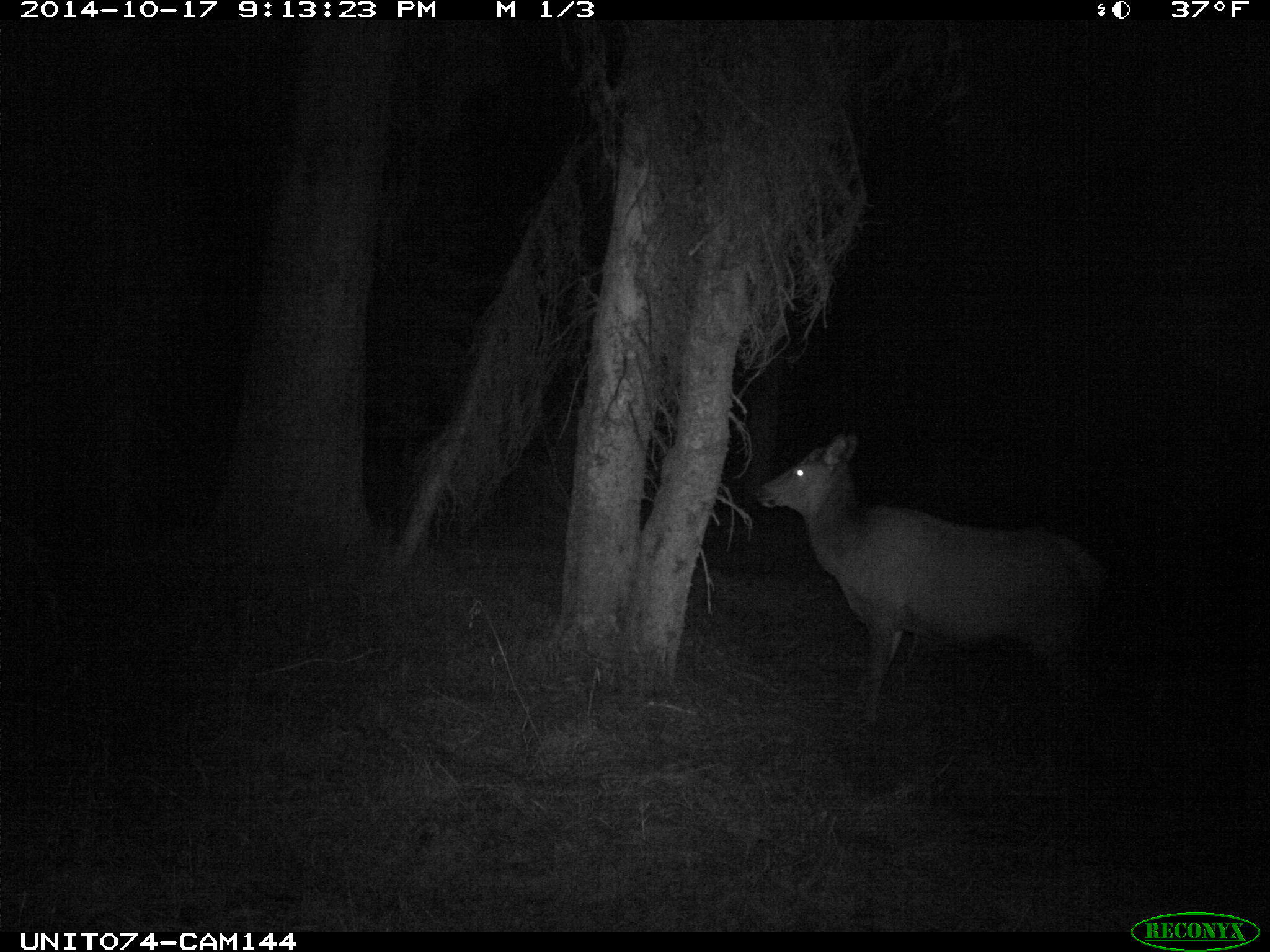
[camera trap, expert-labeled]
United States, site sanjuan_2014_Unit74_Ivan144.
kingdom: Animalia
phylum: Chordata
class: Mammalia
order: Artiodactyla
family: Cervidae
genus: Cervus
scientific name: Cervus elaphus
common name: red deer